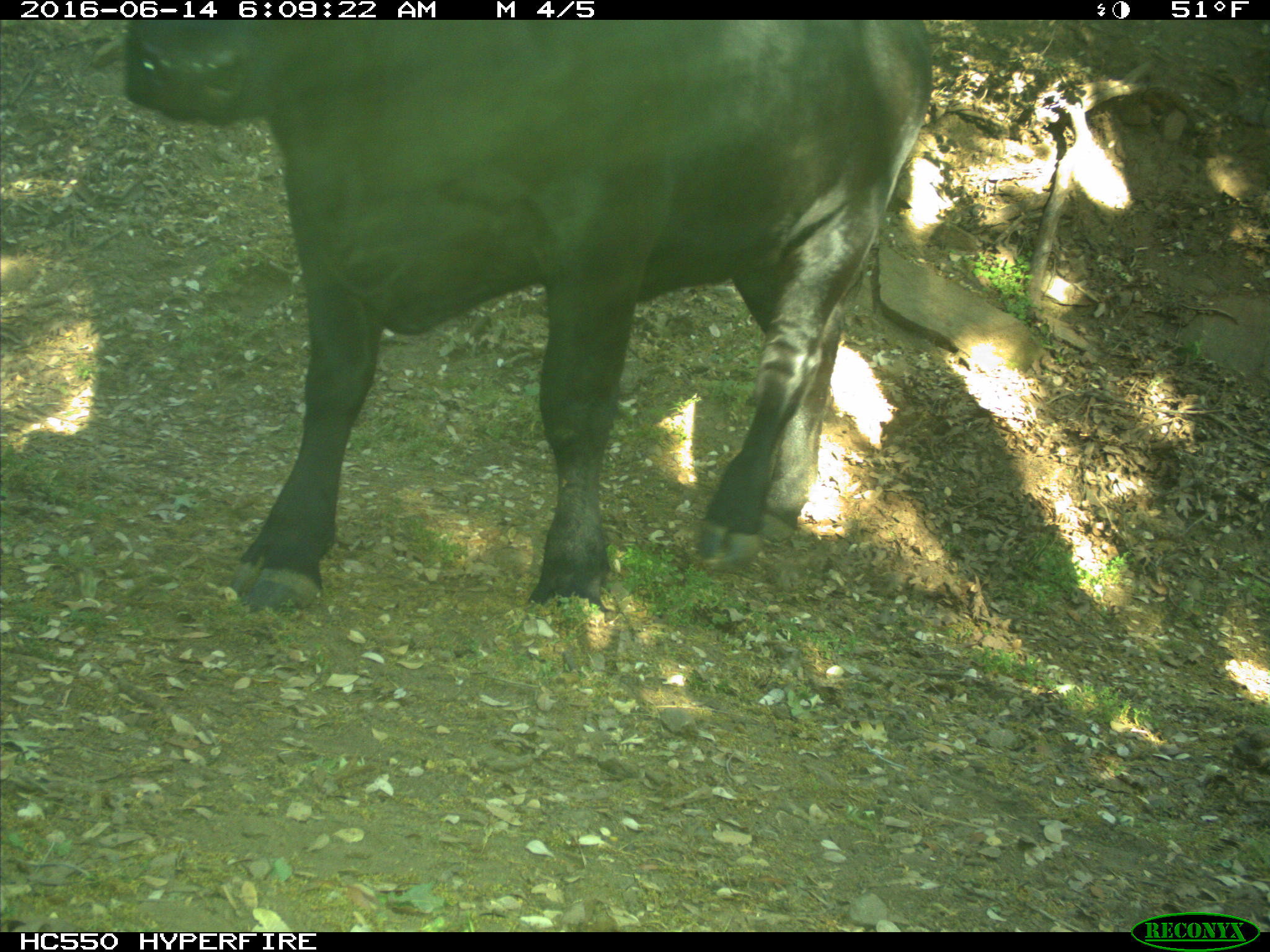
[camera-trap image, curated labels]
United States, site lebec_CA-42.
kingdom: Animalia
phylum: Chordata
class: Mammalia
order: Artiodactyla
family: Bovidae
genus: Bos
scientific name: Bos taurus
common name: domestic cow